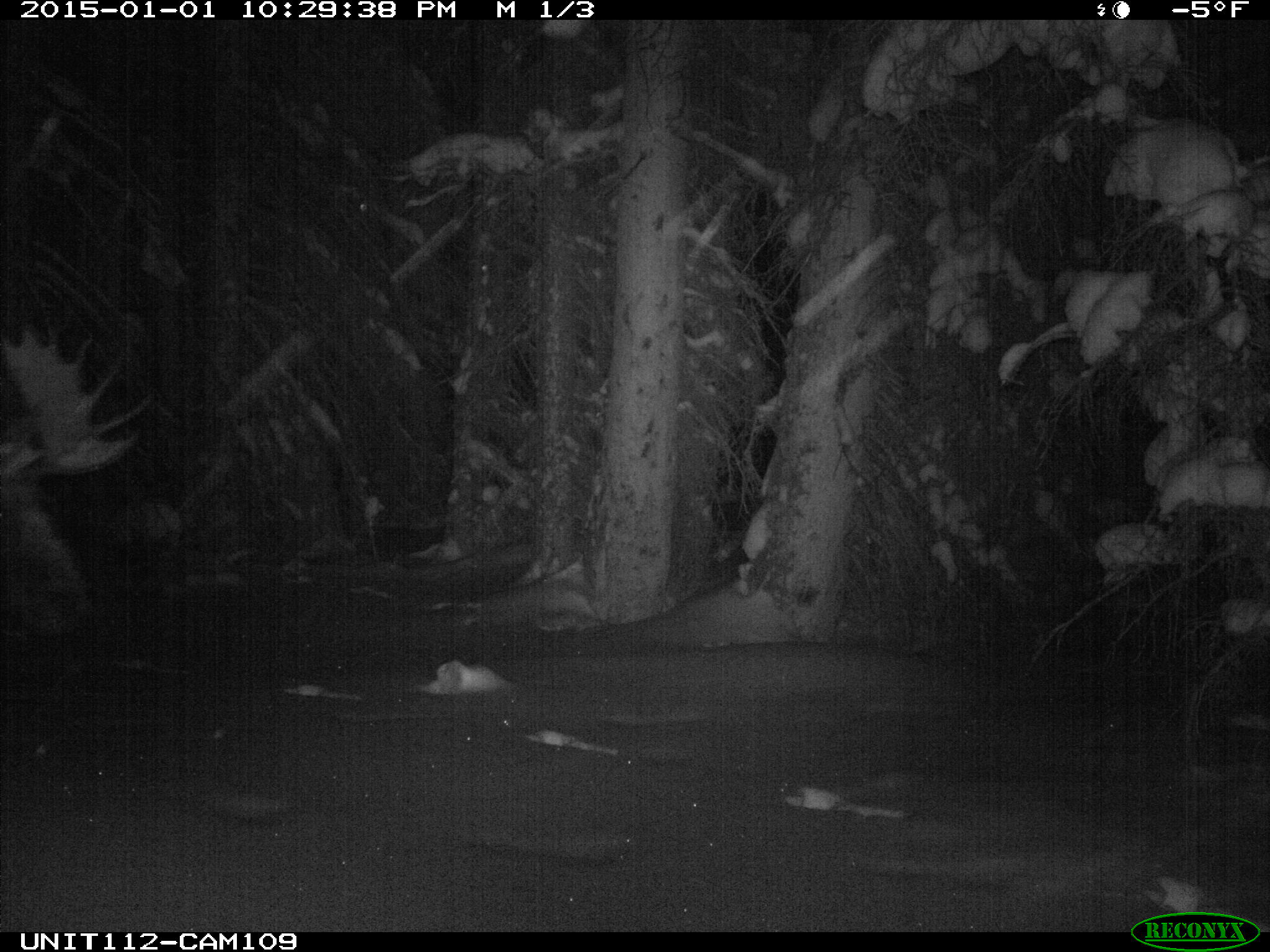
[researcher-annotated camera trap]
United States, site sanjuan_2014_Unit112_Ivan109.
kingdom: Animalia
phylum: Chordata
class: Mammalia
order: Artiodactyla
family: Cervidae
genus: Alces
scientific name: Alces alces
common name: moose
Alces alces (moose).